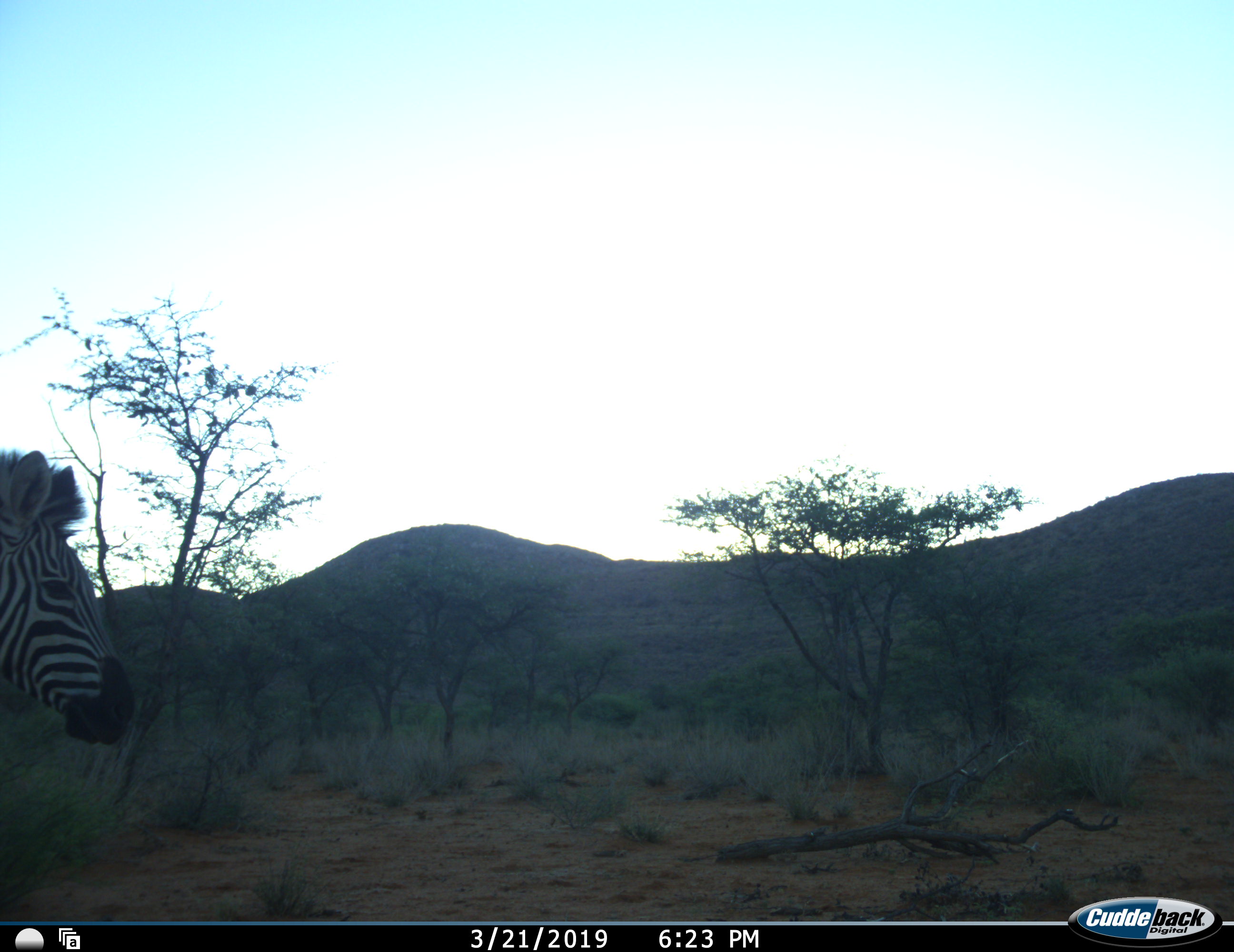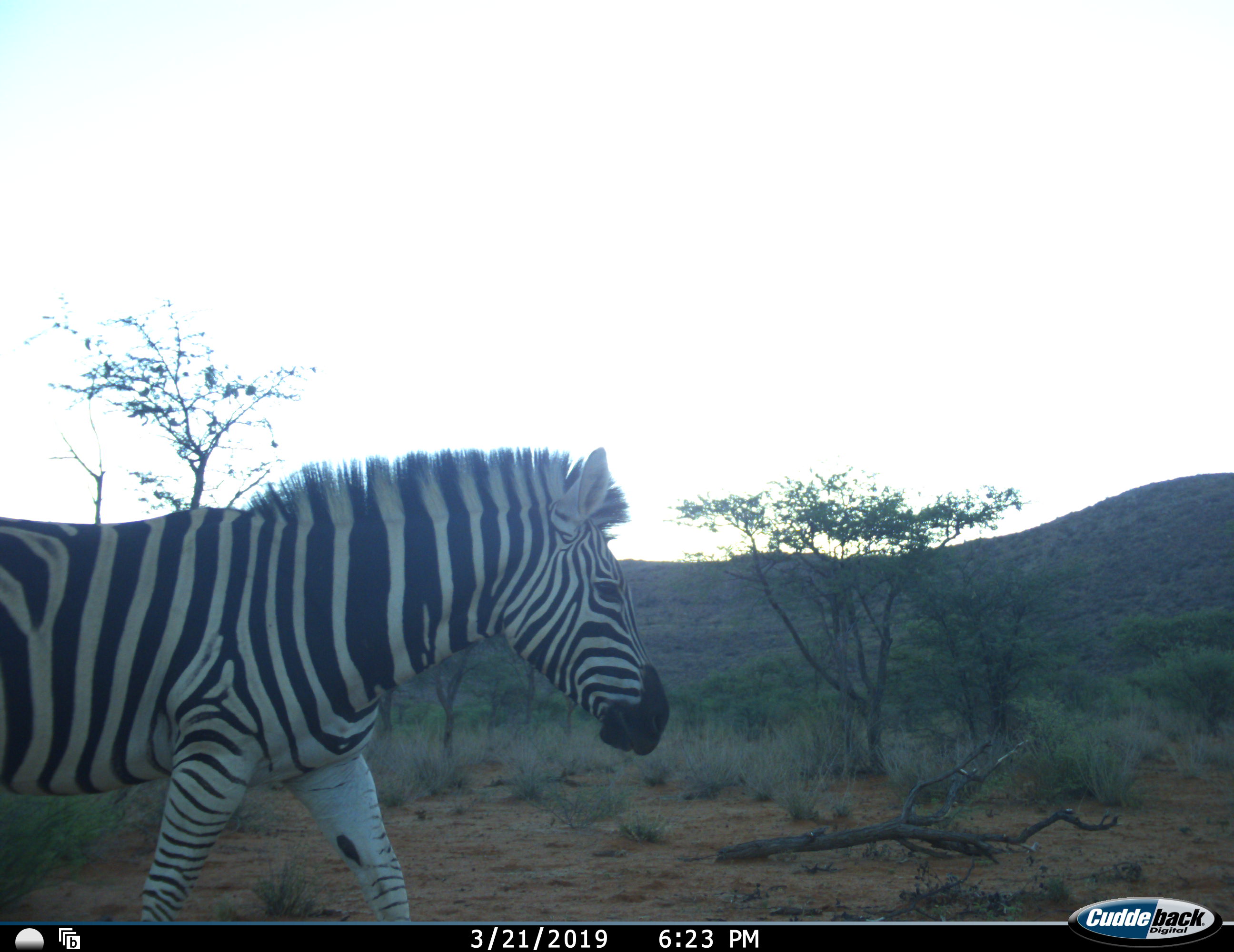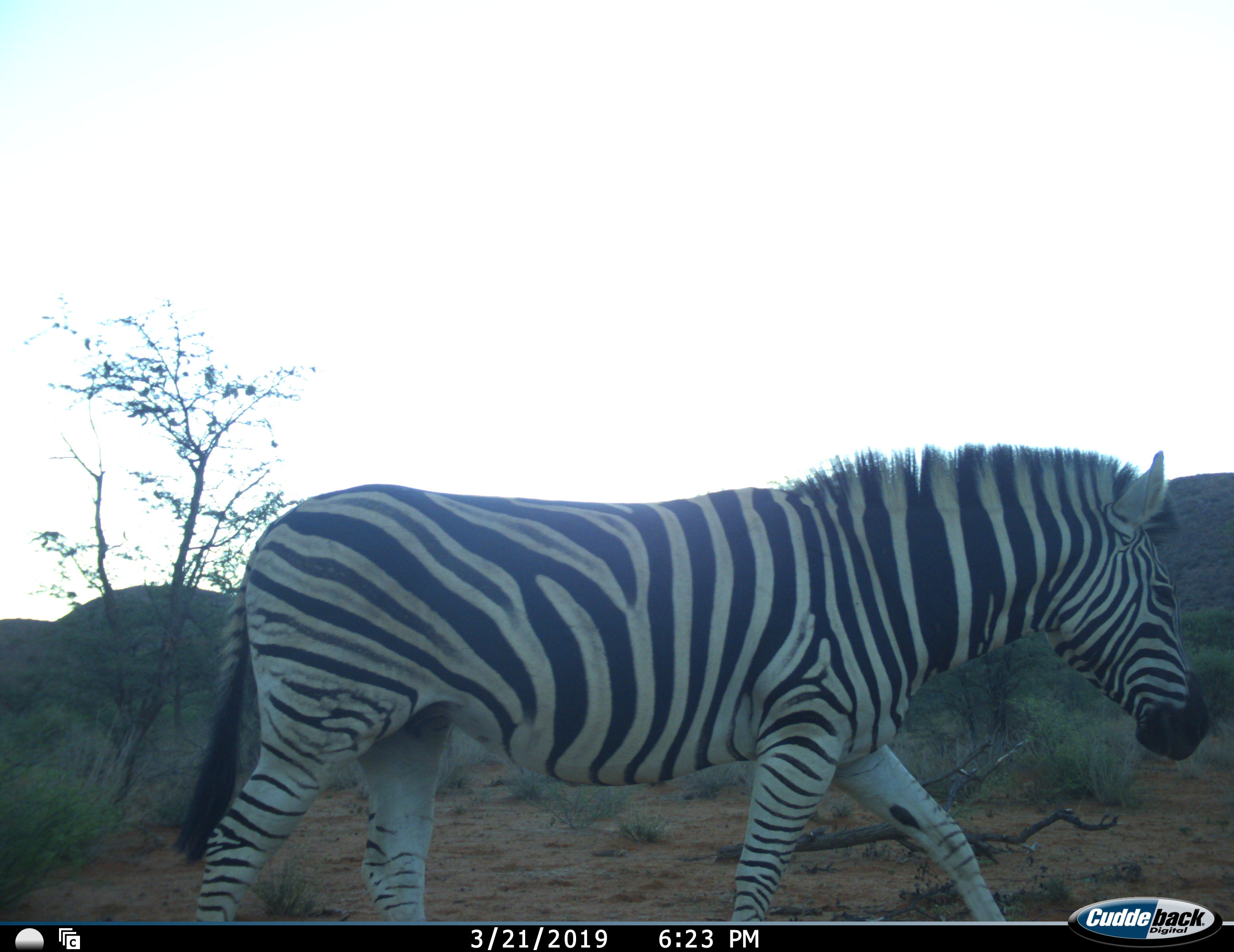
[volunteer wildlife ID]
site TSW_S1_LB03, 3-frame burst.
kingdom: Animalia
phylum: Chordata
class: Mammalia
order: Perissodactyla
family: Equidae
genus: Equus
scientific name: Equus quagga burchellii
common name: burchell's zebra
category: zebraburchells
Zebraburchells (burchell's zebra) (Equus quagga burchellii), count 1. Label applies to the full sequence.